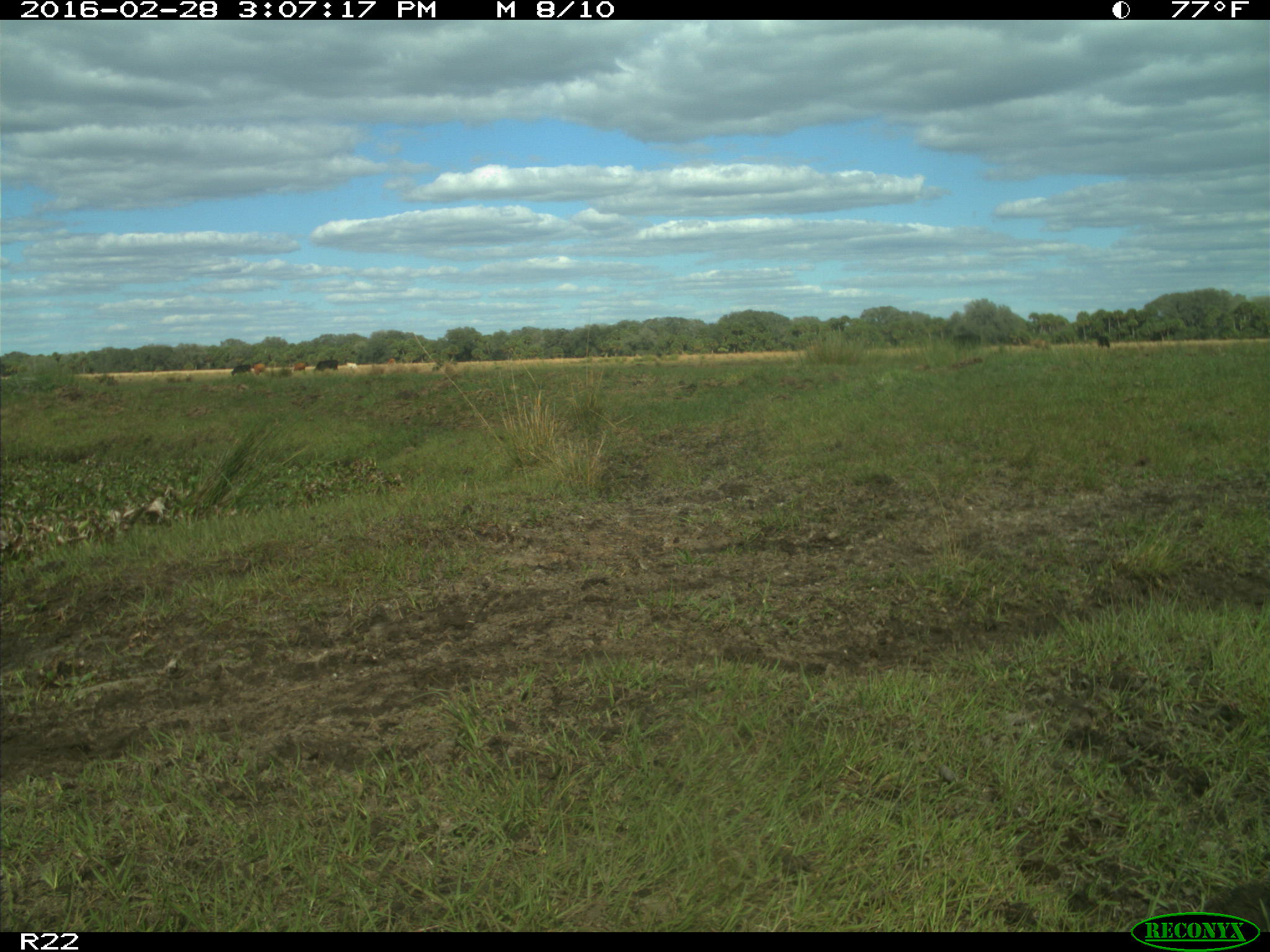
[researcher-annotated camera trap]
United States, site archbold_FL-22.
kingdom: Animalia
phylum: Chordata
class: Mammalia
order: Artiodactyla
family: Bovidae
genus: Bos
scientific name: Bos taurus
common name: domestic cow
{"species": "Bos taurus (domestic cow)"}